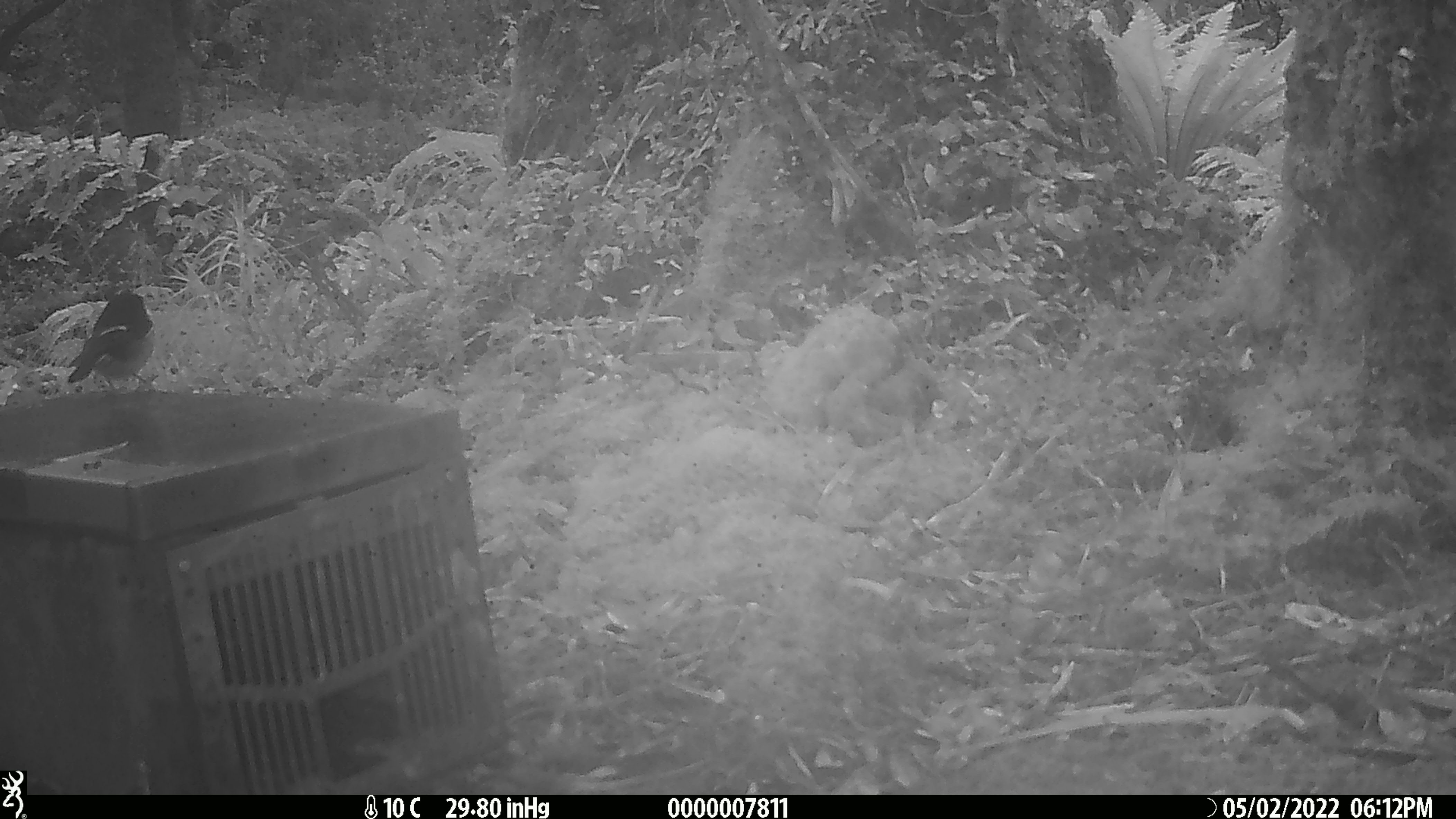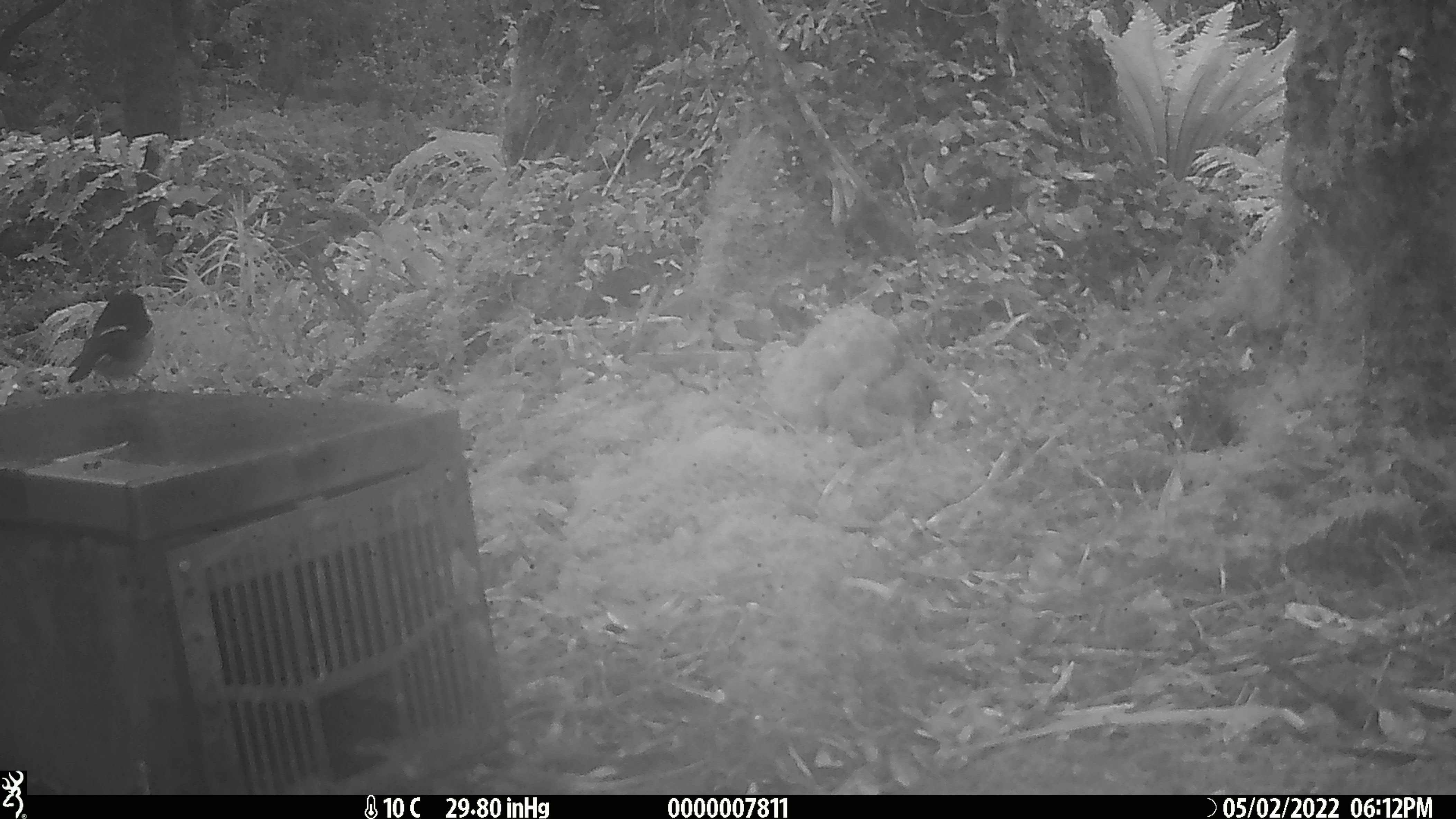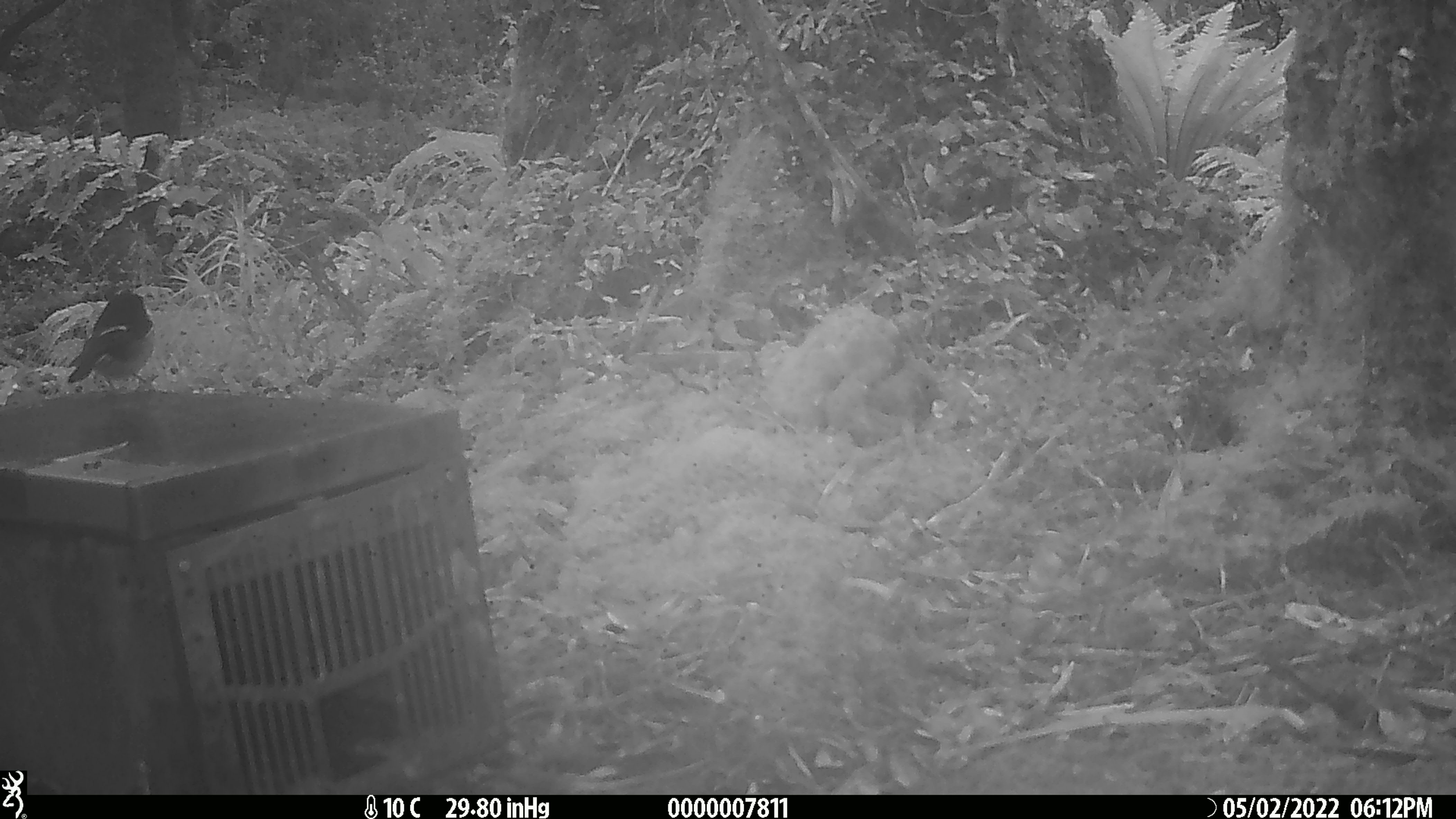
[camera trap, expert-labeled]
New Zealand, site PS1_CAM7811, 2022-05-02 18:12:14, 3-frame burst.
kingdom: Animalia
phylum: Chordata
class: Aves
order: Passeriformes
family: Petroicidae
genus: Petroica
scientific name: Petroica macrocephala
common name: tomtit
Tomtit (Petroica macrocephala).